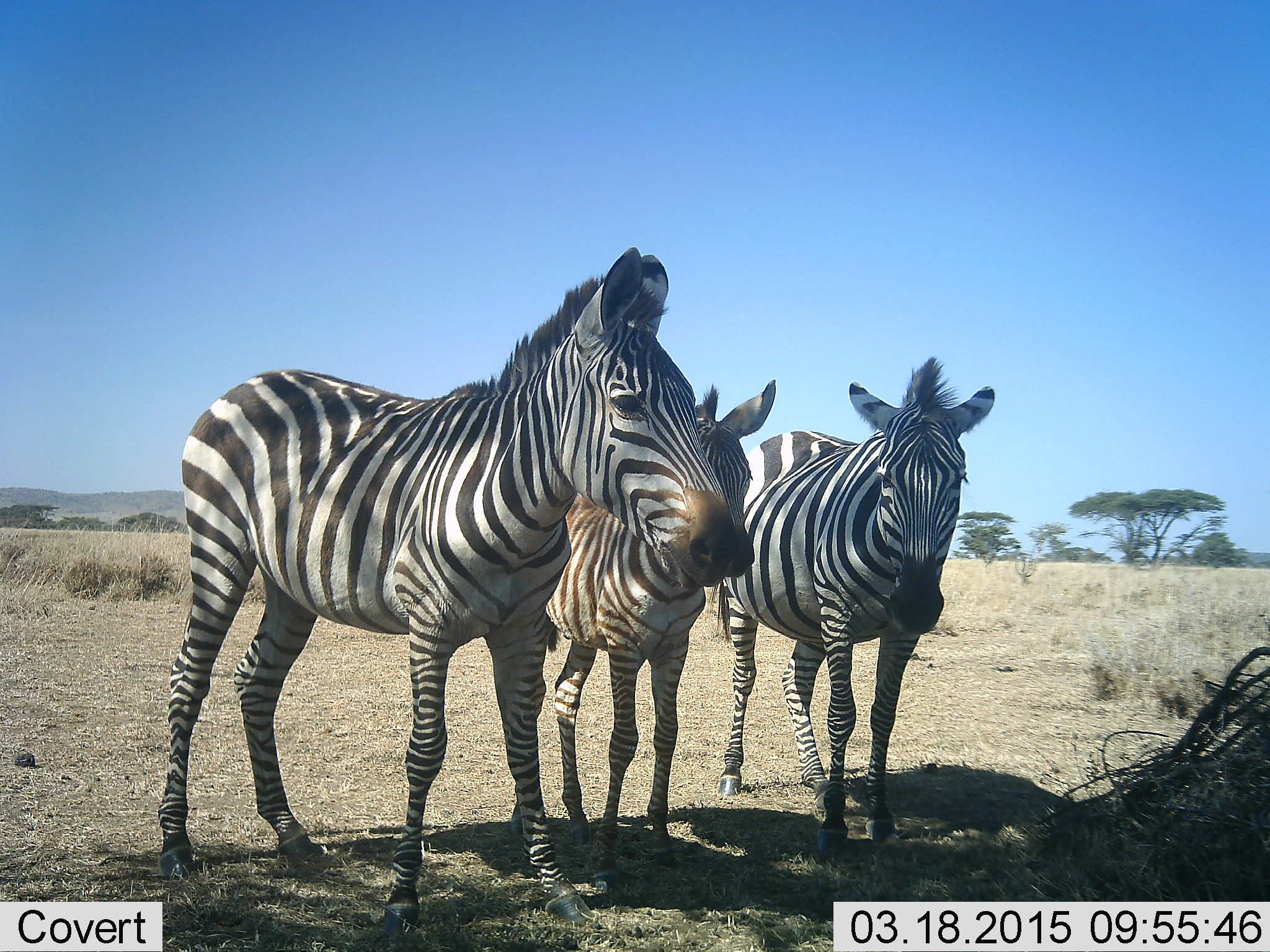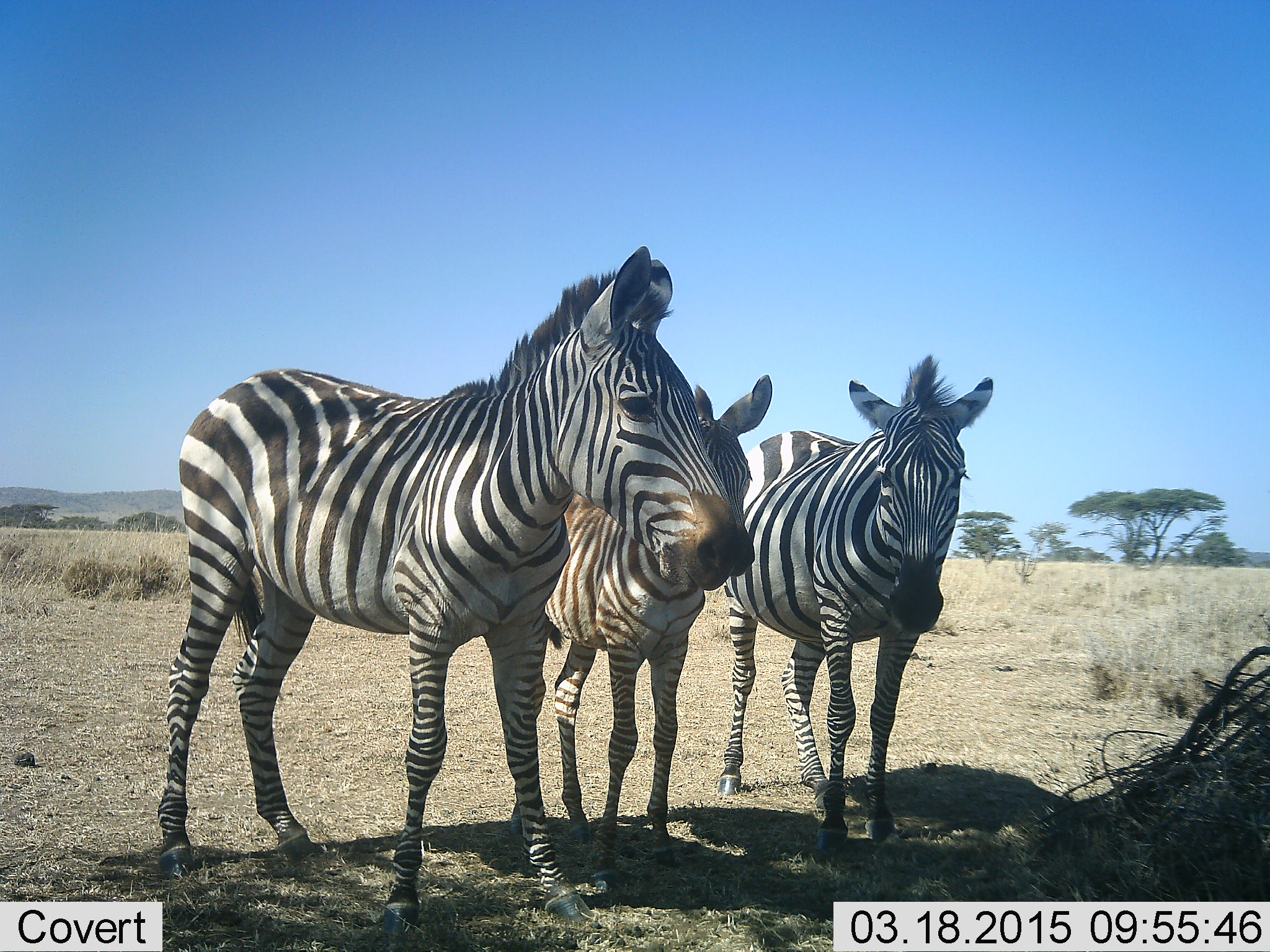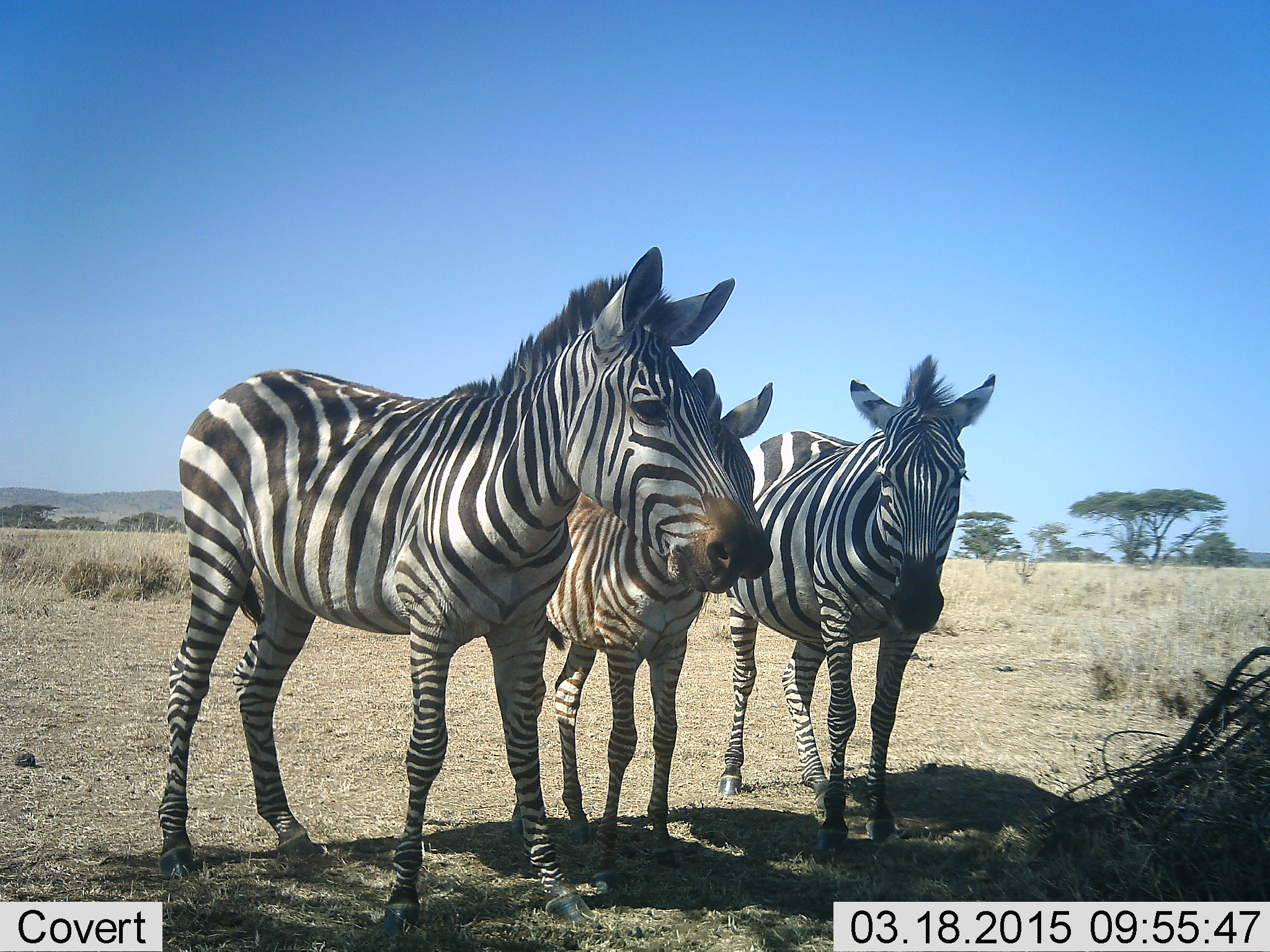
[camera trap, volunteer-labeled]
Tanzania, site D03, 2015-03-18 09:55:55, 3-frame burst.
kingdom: Animalia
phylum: Chordata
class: Mammalia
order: Perissodactyla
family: Equidae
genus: Equus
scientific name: Equus quagga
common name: plains zebra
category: zebra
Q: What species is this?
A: Zebra (plains zebra) (Equus quagga).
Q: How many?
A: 3.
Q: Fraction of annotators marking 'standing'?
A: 100%.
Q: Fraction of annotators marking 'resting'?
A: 0%.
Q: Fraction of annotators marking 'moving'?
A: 0%.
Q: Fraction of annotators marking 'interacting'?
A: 10%.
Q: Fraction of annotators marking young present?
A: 60%.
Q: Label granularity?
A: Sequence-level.